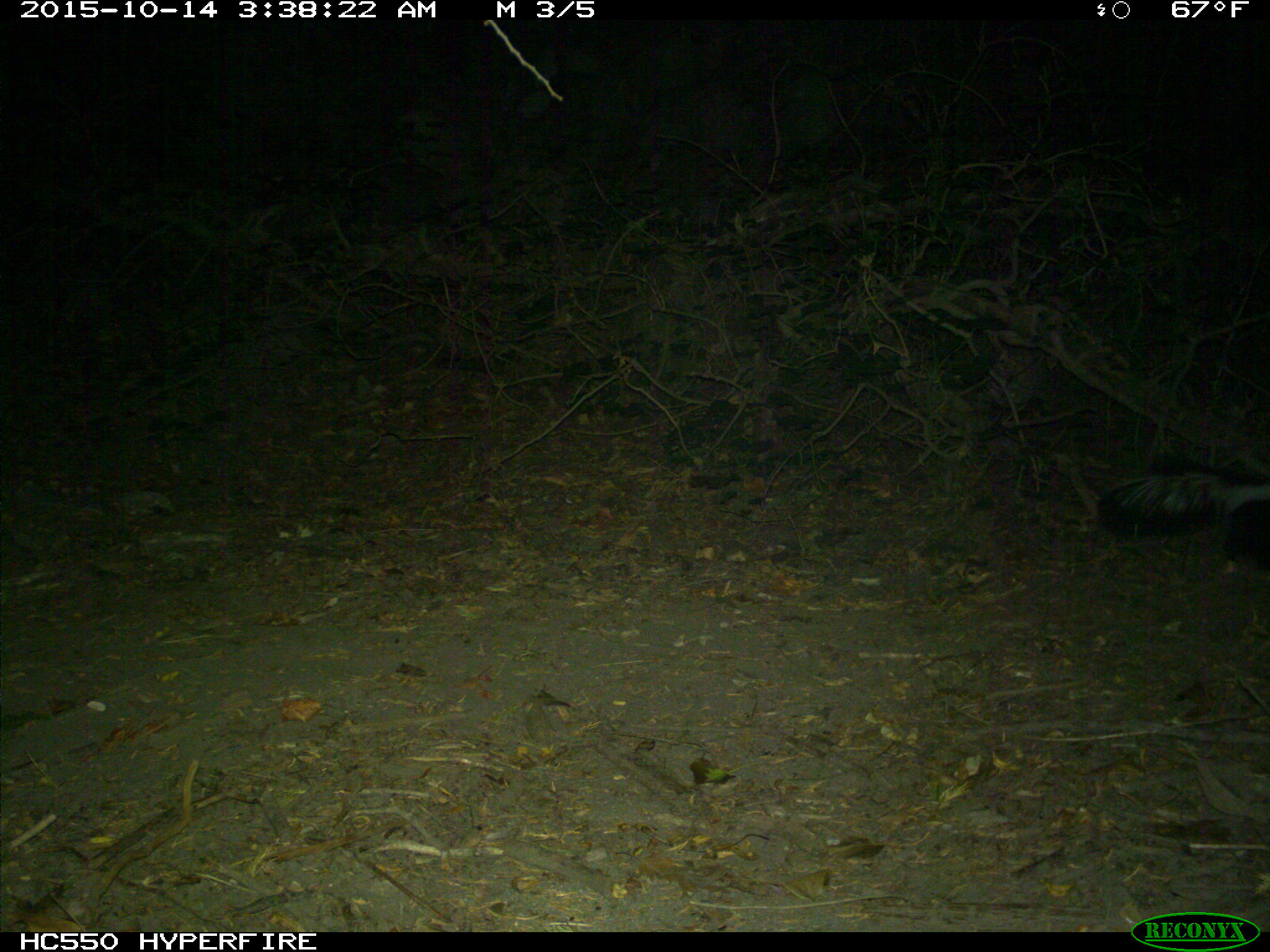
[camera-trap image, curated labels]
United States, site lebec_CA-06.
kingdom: Animalia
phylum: Chordata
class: Mammalia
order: Carnivora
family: Mephitidae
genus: Mephitis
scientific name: Mephitis mephitis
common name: striped skunk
Mephitis mephitis (striped skunk).